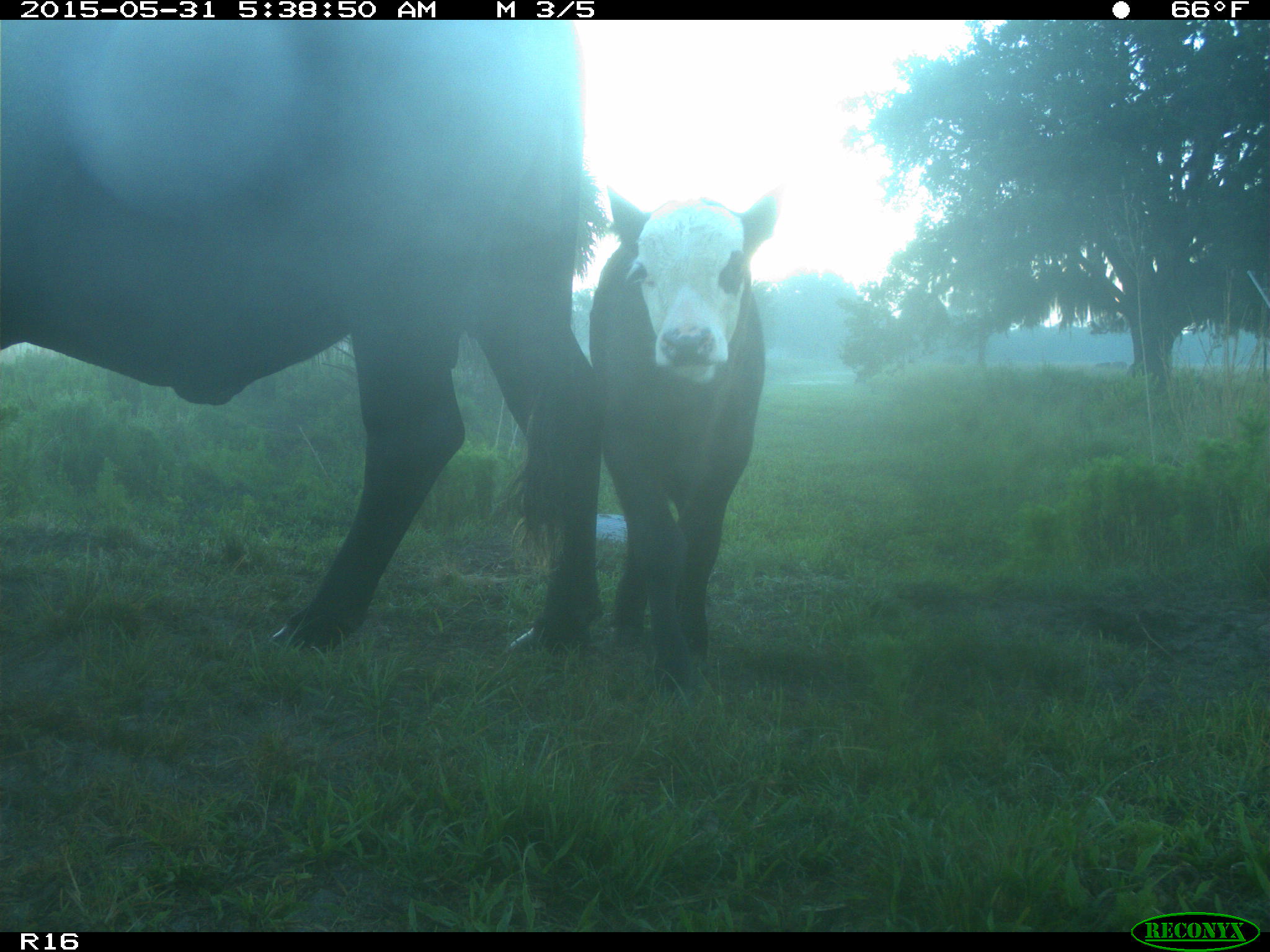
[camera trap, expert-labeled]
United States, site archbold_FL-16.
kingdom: Animalia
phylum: Chordata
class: Mammalia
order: Artiodactyla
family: Bovidae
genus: Bos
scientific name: Bos taurus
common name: domestic cow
Bos taurus (domestic cow).